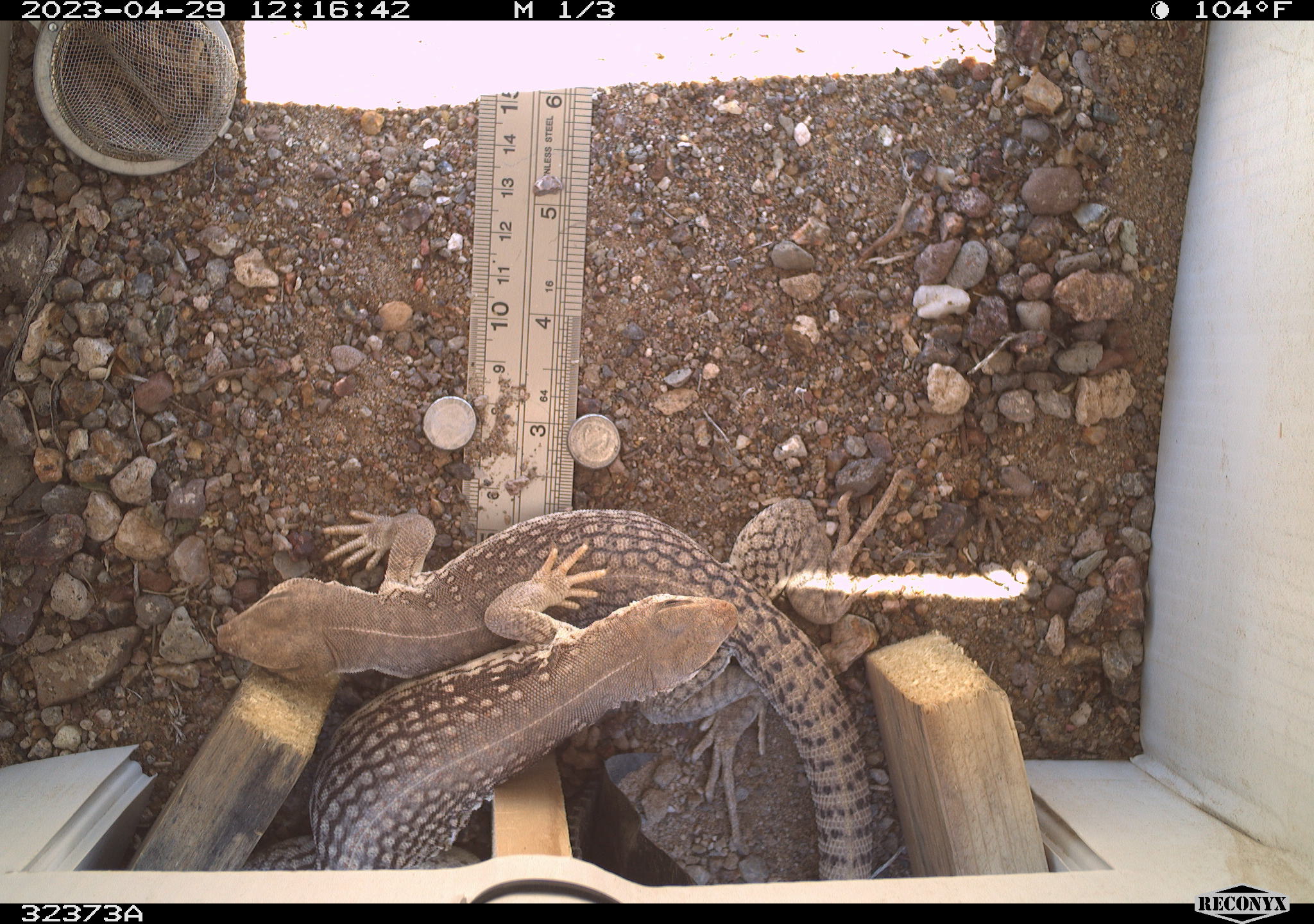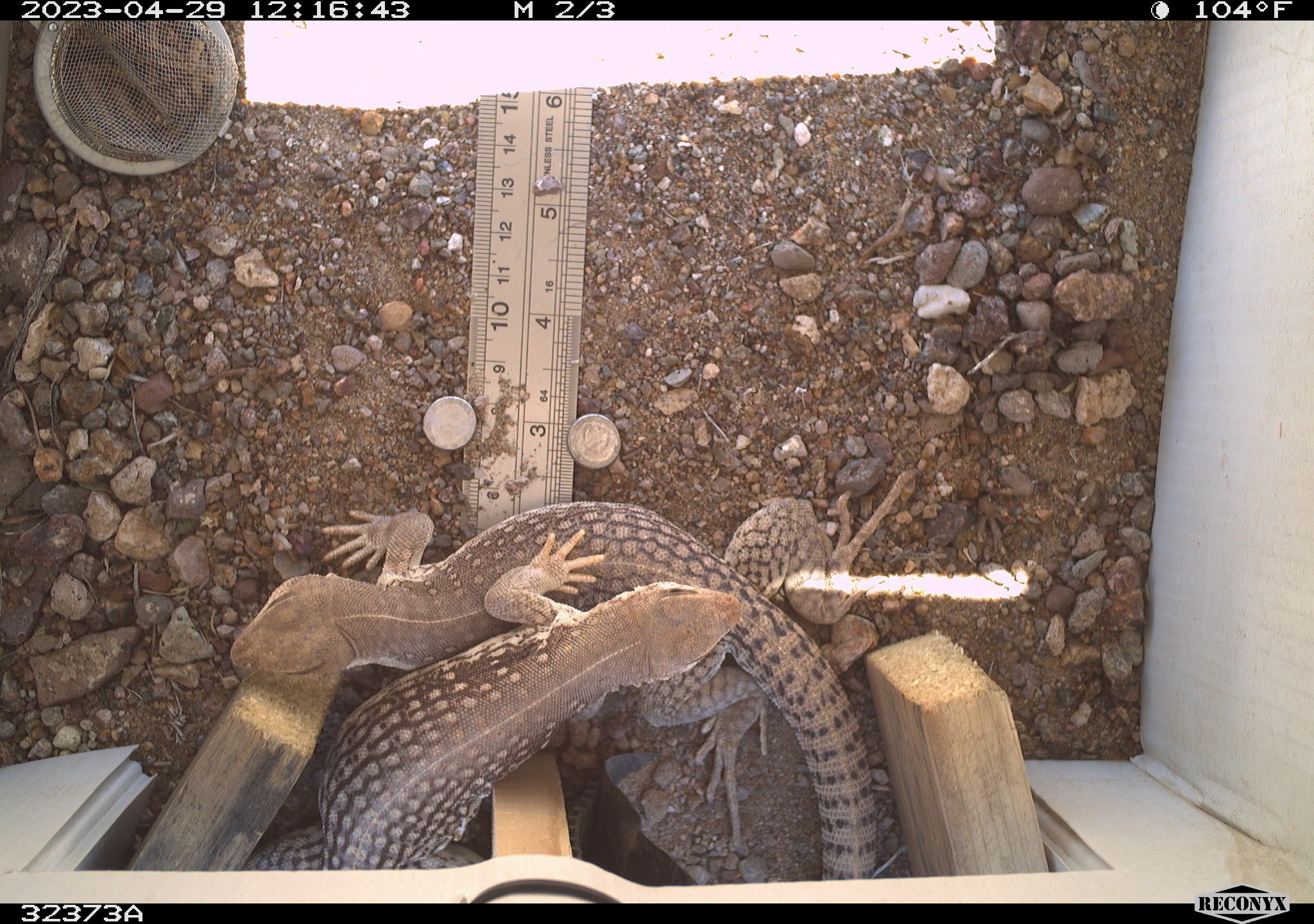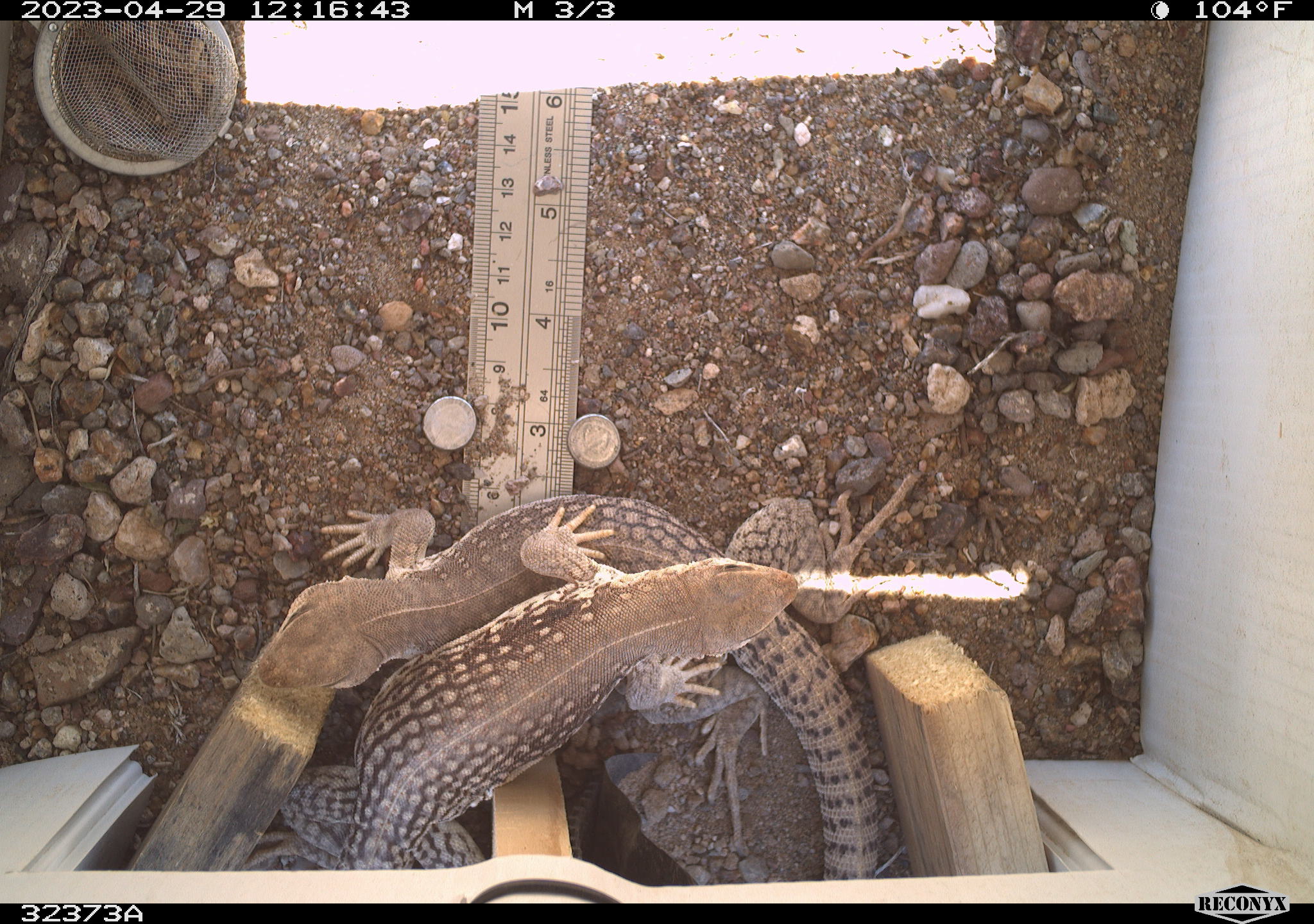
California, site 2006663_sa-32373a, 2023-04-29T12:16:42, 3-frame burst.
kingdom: Animalia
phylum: Chordata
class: Reptilia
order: Squamata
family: Iguanidae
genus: Dipsosaurus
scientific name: Dipsosaurus dorsalis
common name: common desert iguana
Common desert iguana (Dipsosaurus dorsalis).